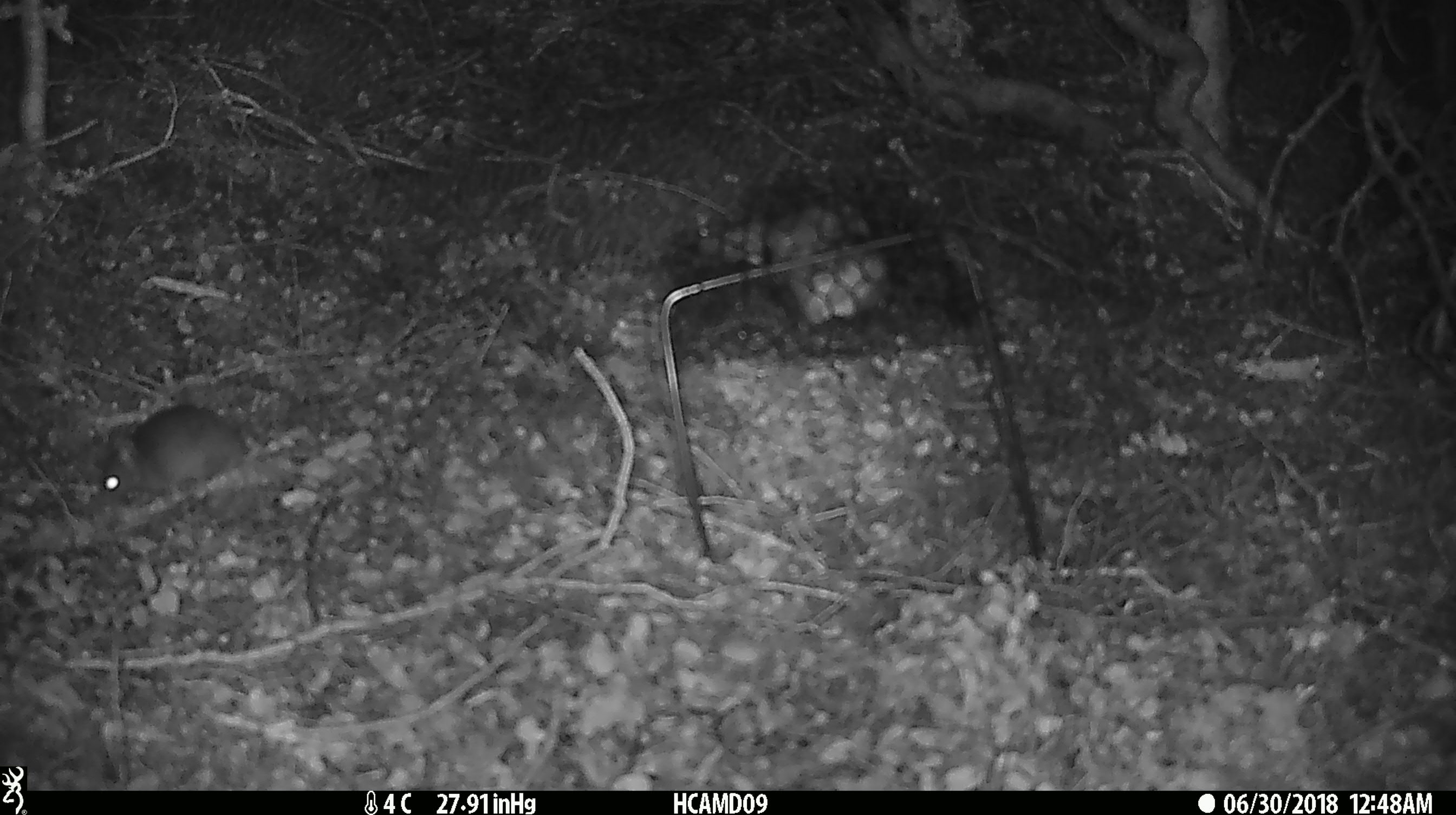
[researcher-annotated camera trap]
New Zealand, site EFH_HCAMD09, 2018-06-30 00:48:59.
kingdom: Animalia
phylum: Chordata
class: Mammalia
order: Rodentia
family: Muridae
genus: Mus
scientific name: Mus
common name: mouse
Mouse (Mus).